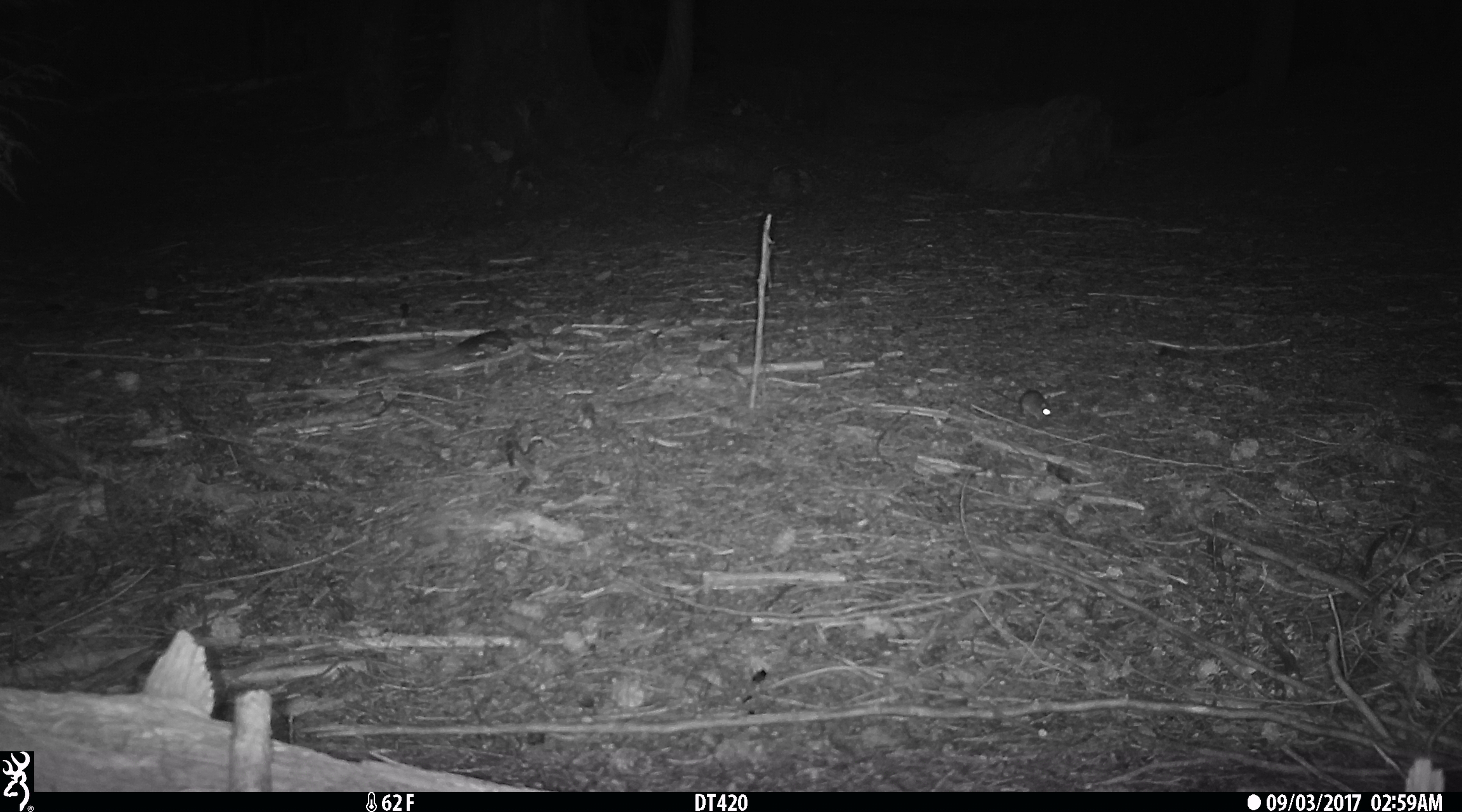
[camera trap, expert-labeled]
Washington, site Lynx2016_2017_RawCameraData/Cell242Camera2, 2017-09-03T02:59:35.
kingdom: Animalia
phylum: Chordata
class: Mammalia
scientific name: Mammalia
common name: small mammal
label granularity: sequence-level